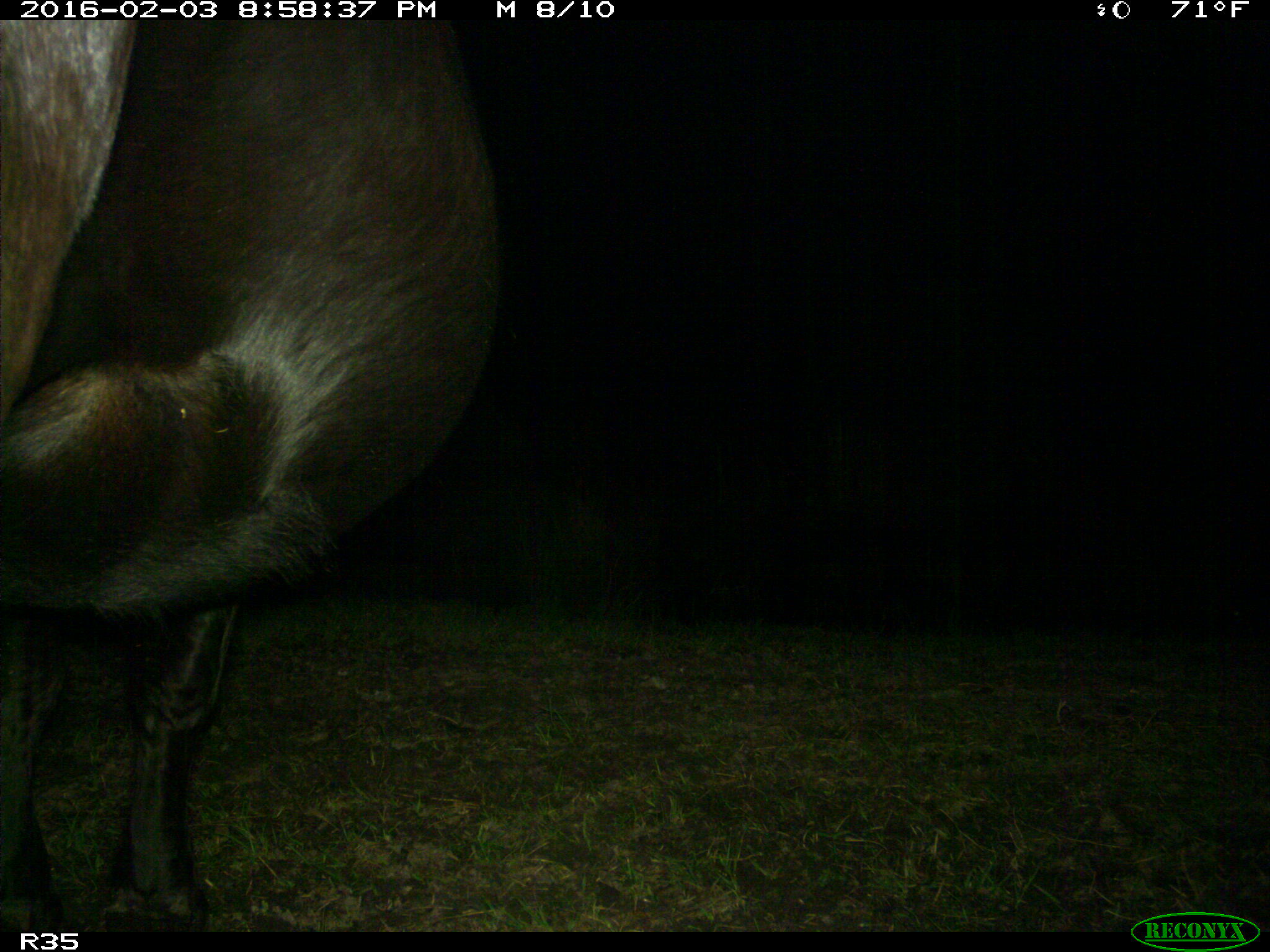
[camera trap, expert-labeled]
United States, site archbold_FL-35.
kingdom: Animalia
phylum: Chordata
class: Mammalia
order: Artiodactyla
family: Bovidae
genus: Bos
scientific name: Bos taurus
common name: domestic cow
Bos taurus (domestic cow).